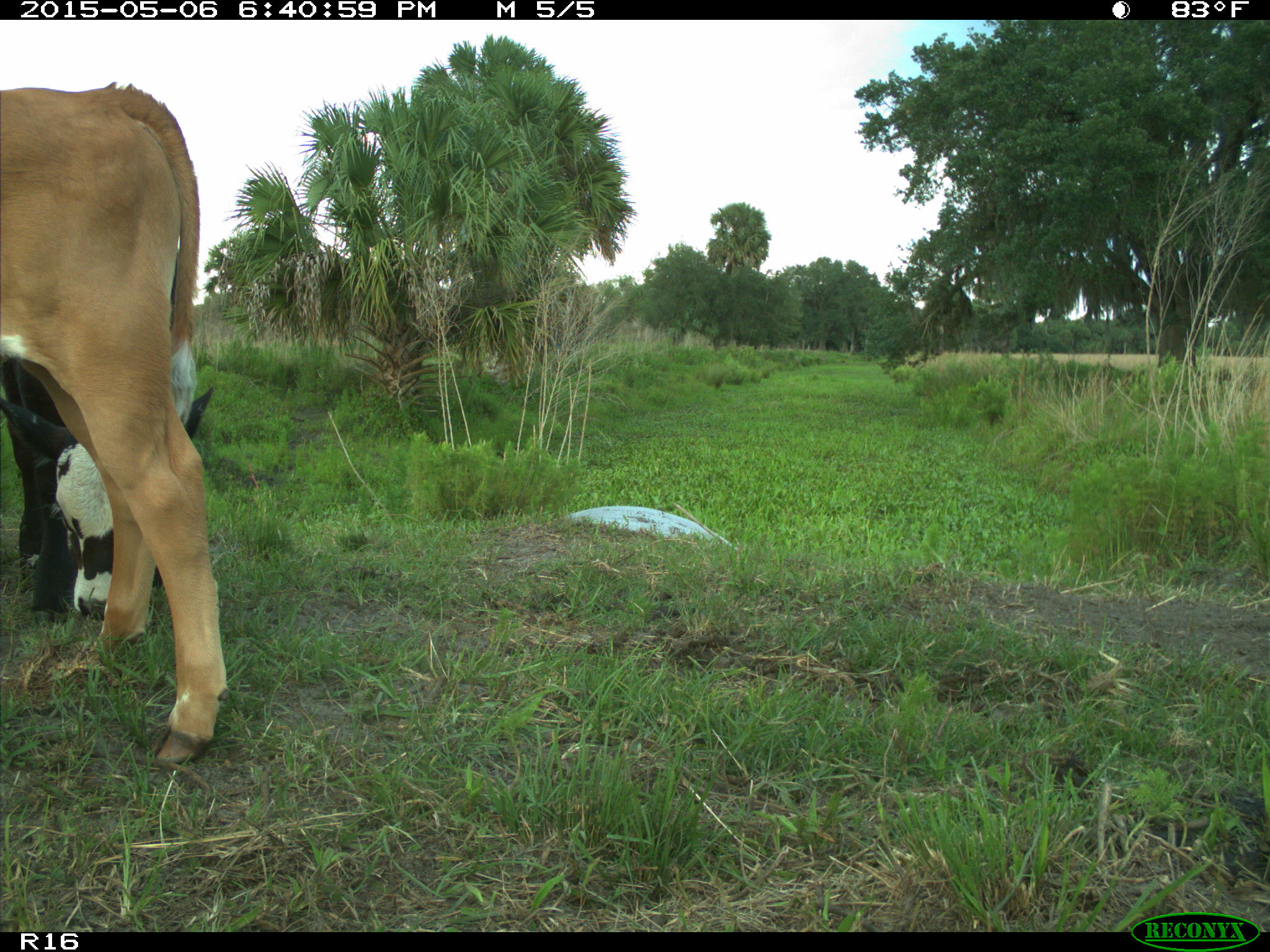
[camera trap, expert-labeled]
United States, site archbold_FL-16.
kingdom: Animalia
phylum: Chordata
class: Mammalia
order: Artiodactyla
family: Bovidae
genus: Bos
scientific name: Bos taurus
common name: domestic cow